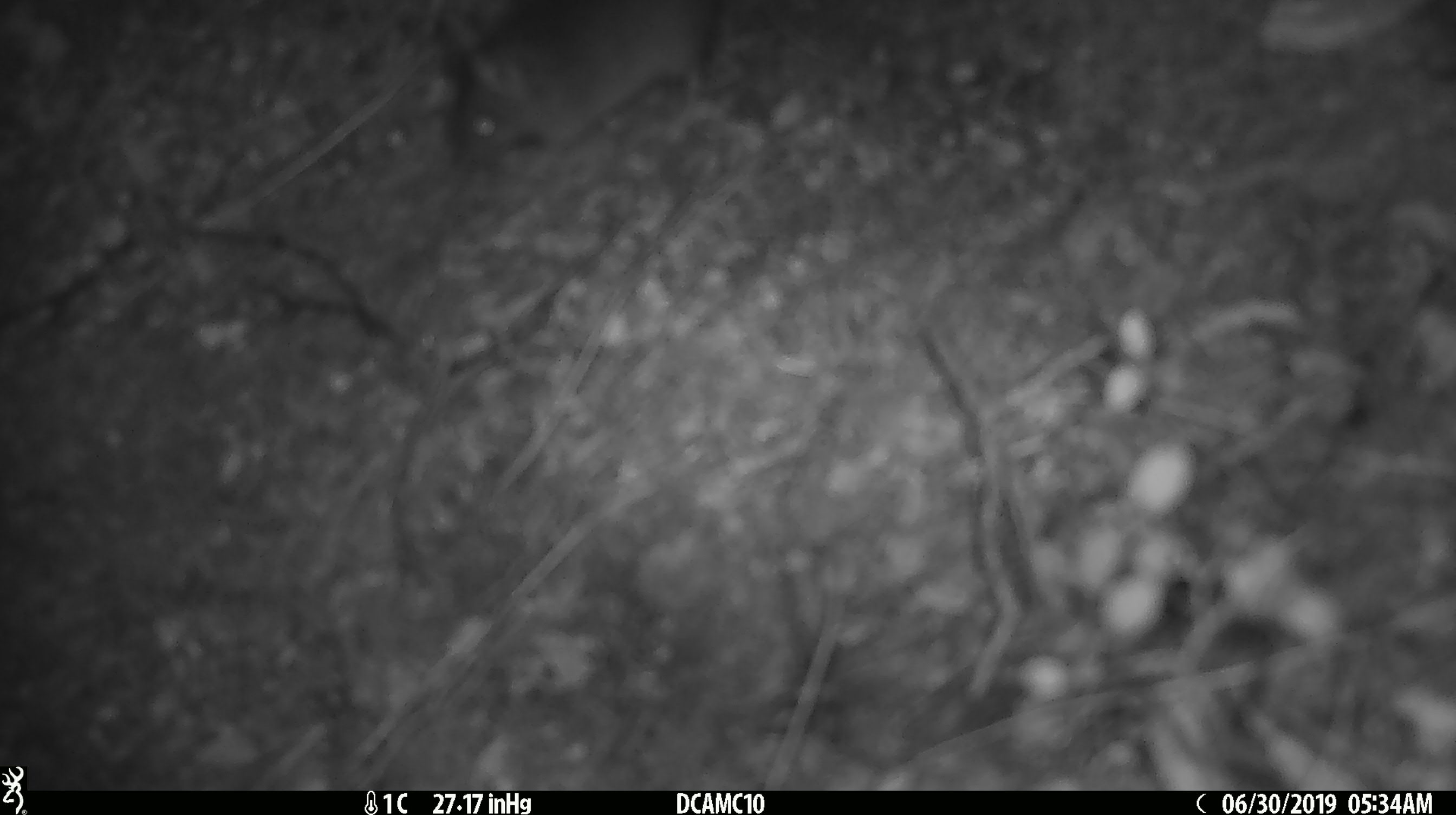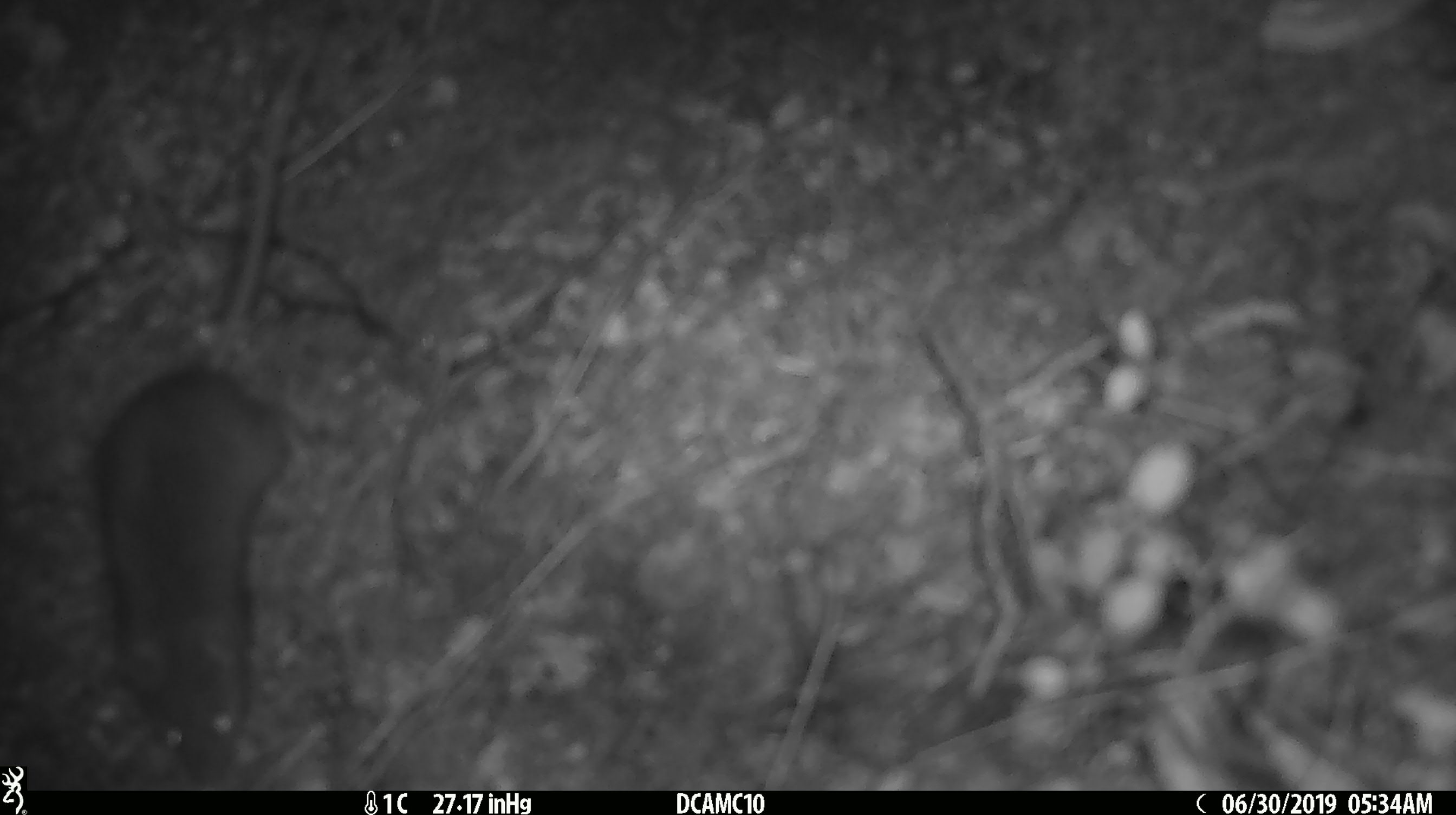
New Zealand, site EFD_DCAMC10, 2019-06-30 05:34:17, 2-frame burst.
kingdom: Animalia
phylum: Chordata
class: Mammalia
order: Rodentia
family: Muridae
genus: Mus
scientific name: Mus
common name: mouse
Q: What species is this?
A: Mouse (Mus).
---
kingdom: Animalia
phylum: Chordata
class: Mammalia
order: Rodentia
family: Muridae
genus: Rattus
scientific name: Rattus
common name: rat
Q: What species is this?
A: Rat (Rattus).